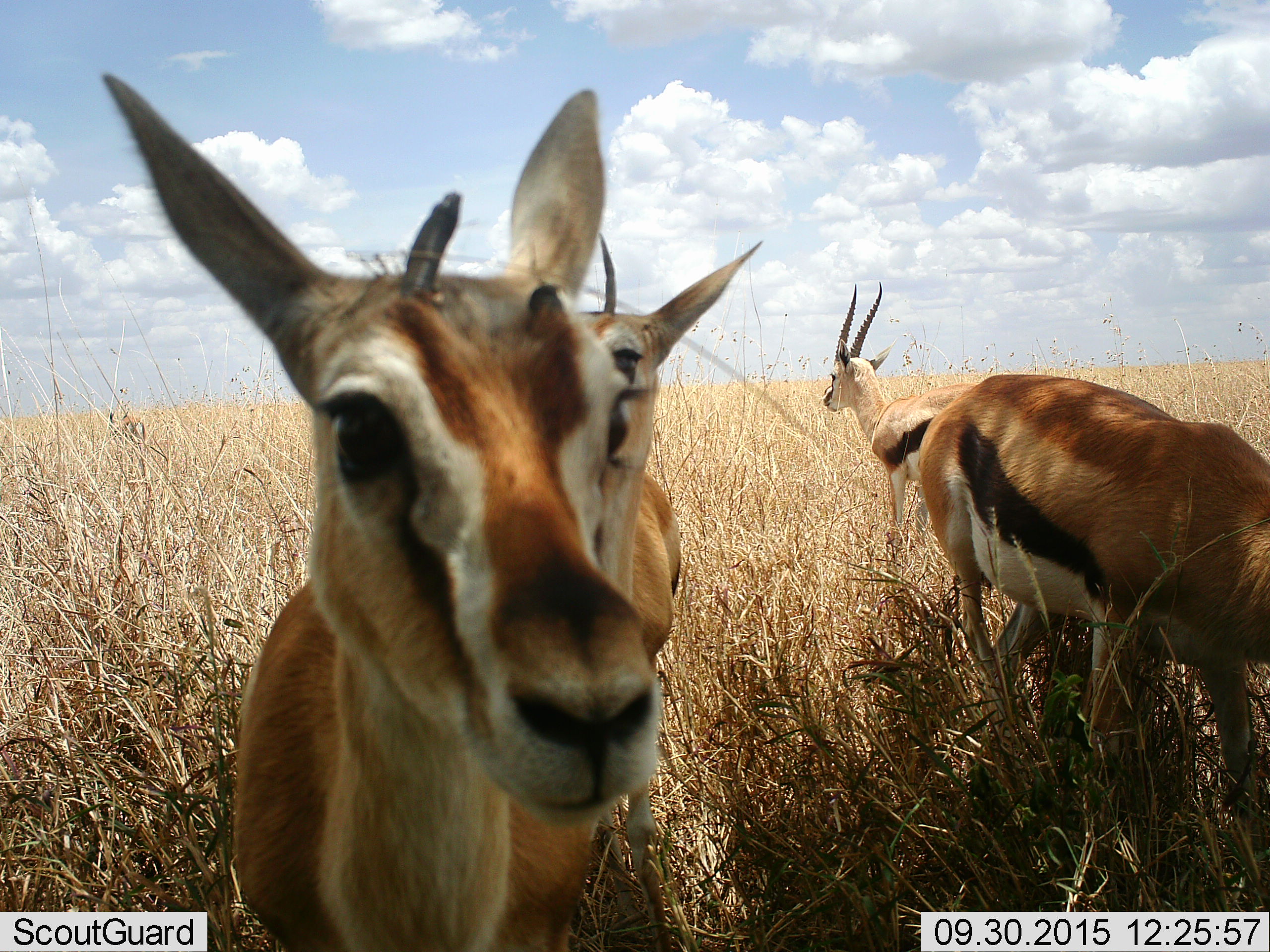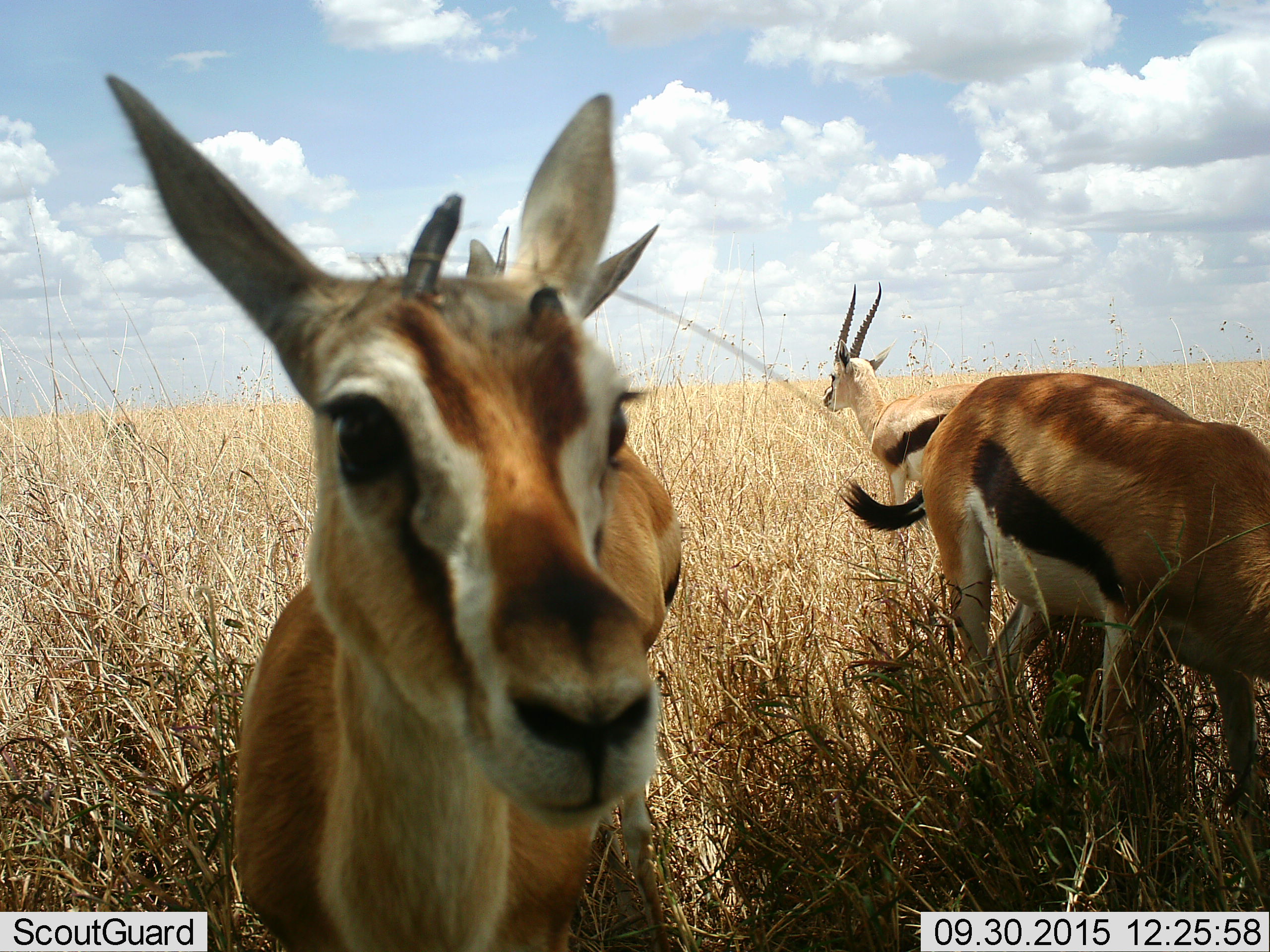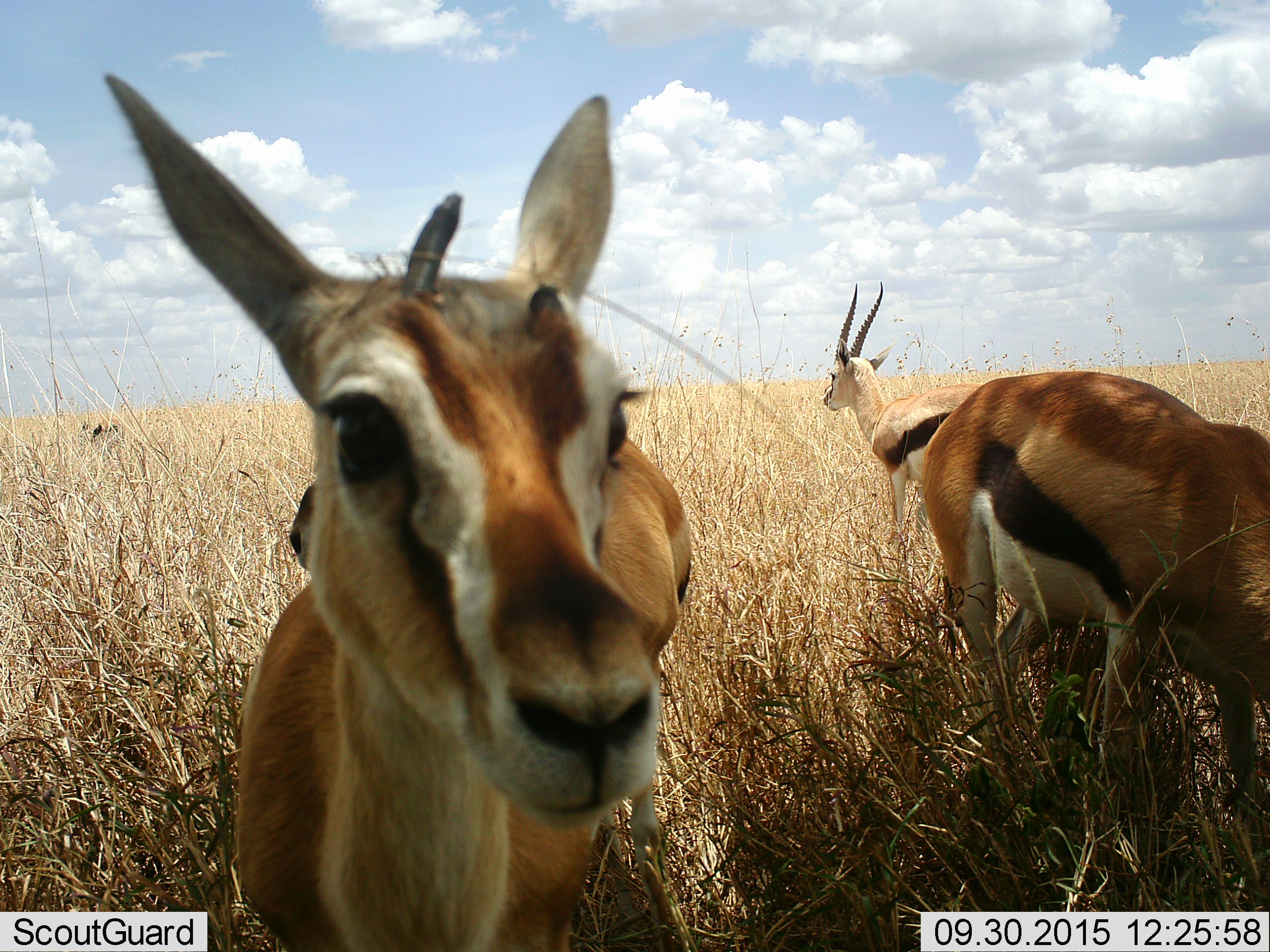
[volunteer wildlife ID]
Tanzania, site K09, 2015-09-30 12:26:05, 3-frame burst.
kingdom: Animalia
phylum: Chordata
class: Mammalia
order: Artiodactyla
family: Bovidae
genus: Eudorcas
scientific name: Eudorcas thomsonii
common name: thomson's gazelle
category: gazellethomsons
Gazellethomsons (thomson's gazelle) (Eudorcas thomsonii), count 4. Behavior (volunteer vote fractions): standing 89%, resting 0%, moving 33%, interacting 11%. Young present (vote fraction): 0%. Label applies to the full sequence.